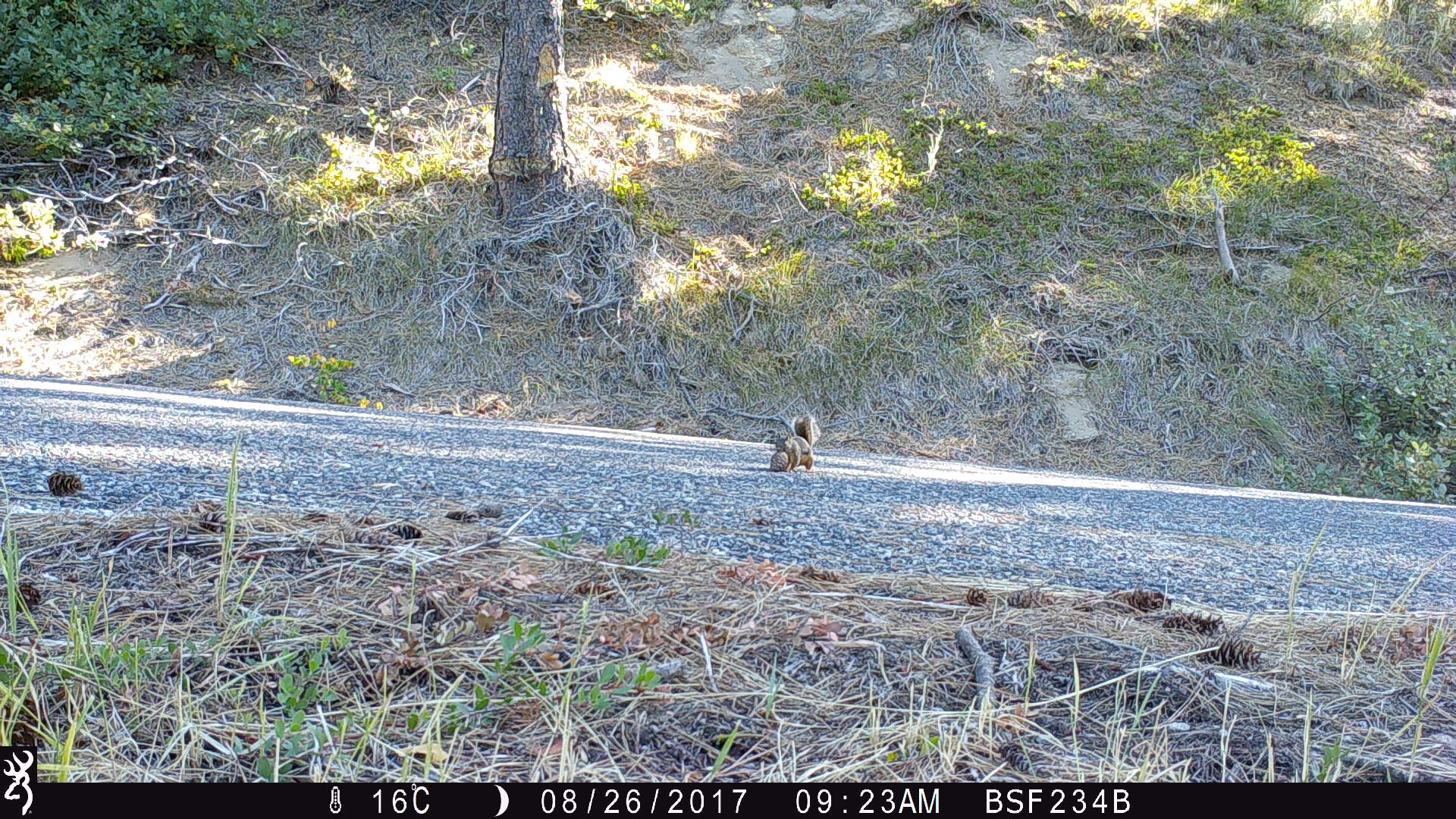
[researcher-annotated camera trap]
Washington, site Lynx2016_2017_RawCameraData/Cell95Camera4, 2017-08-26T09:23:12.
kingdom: Animalia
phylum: Chordata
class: Mammalia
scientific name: Mammalia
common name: small mammal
Small mammal (Mammalia). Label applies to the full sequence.